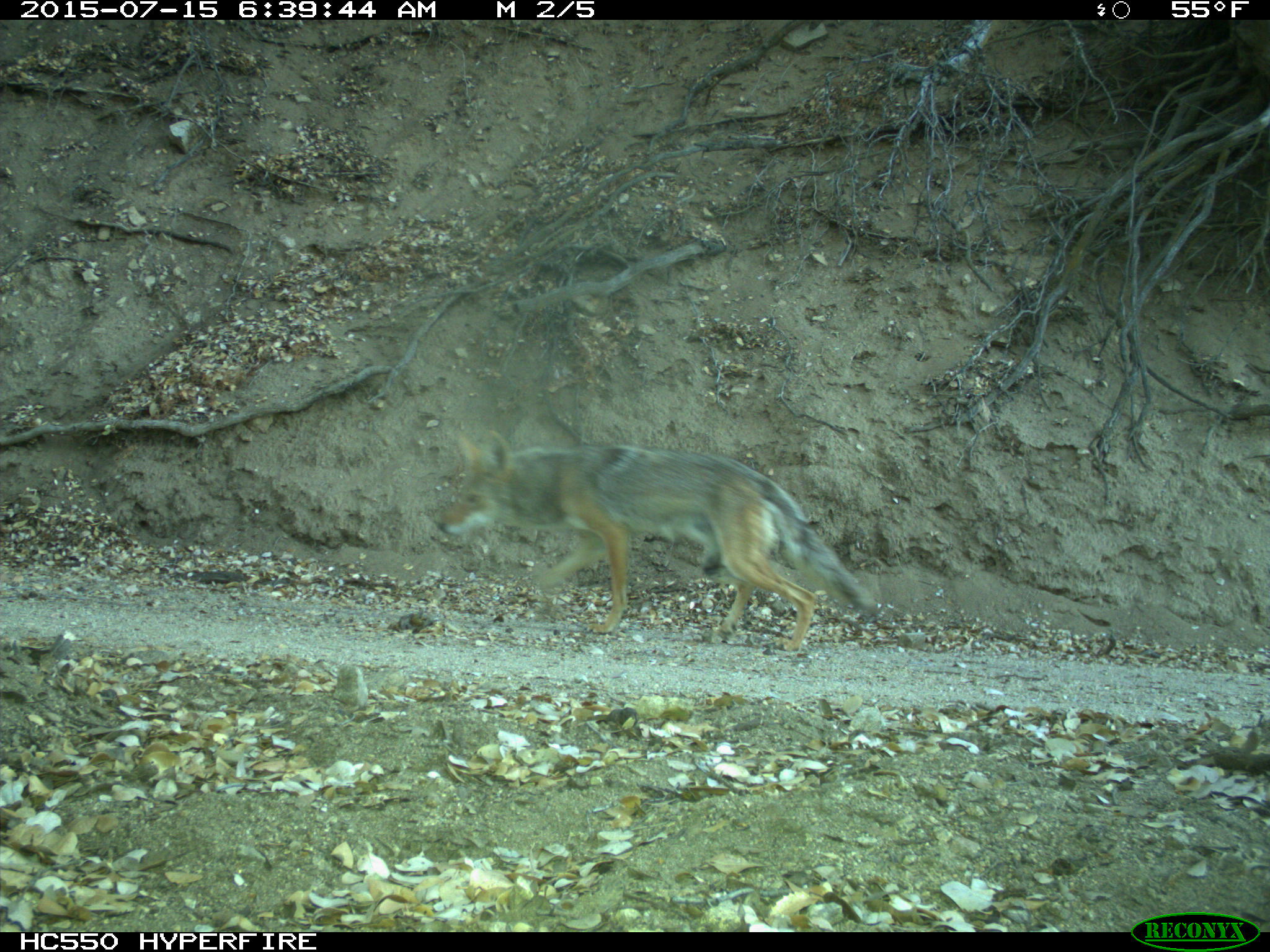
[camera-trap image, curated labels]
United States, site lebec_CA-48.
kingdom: Animalia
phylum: Chordata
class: Mammalia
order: Carnivora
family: Canidae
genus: Canis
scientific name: Canis latrans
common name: coyote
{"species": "Canis latrans (coyote)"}